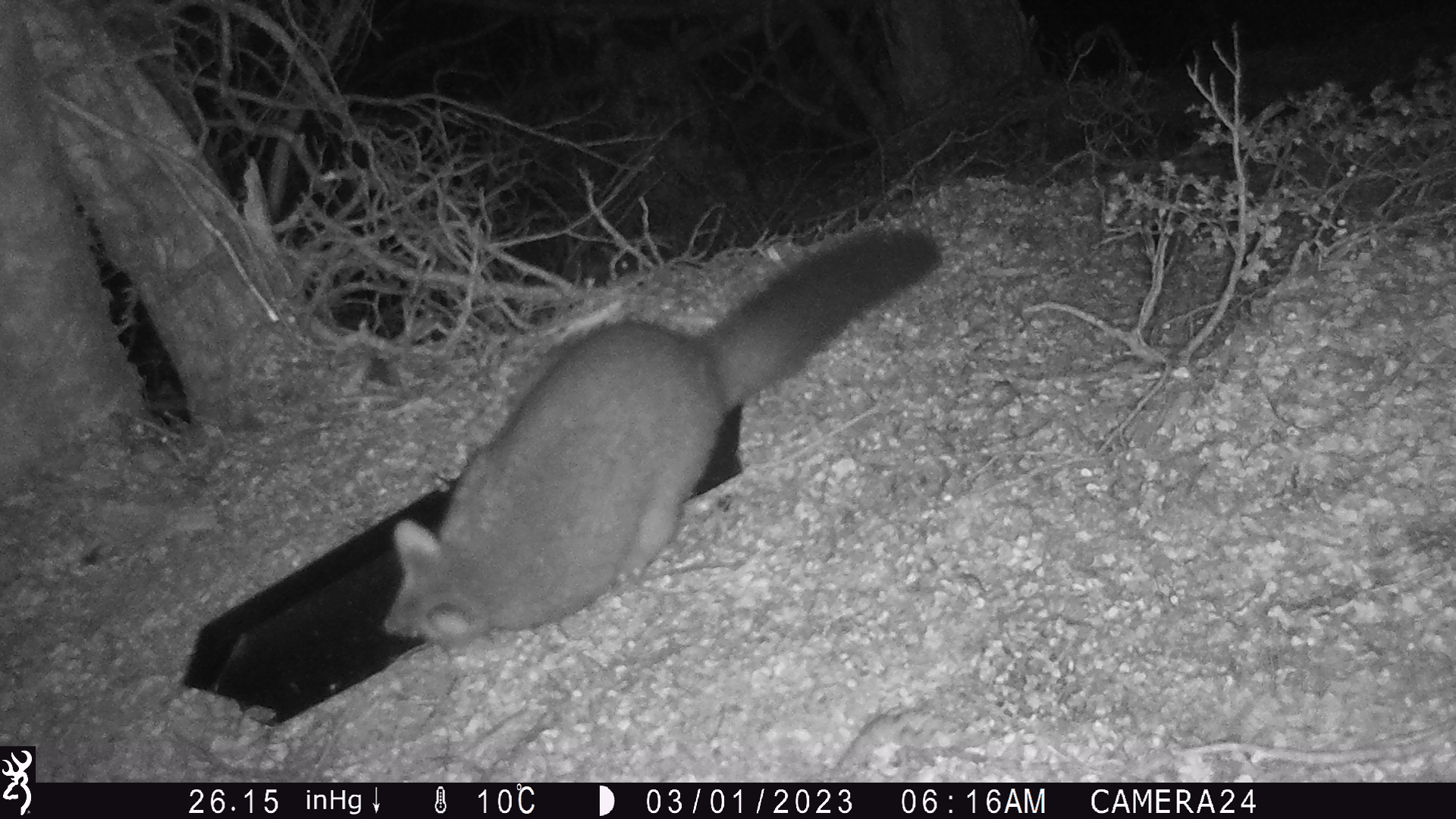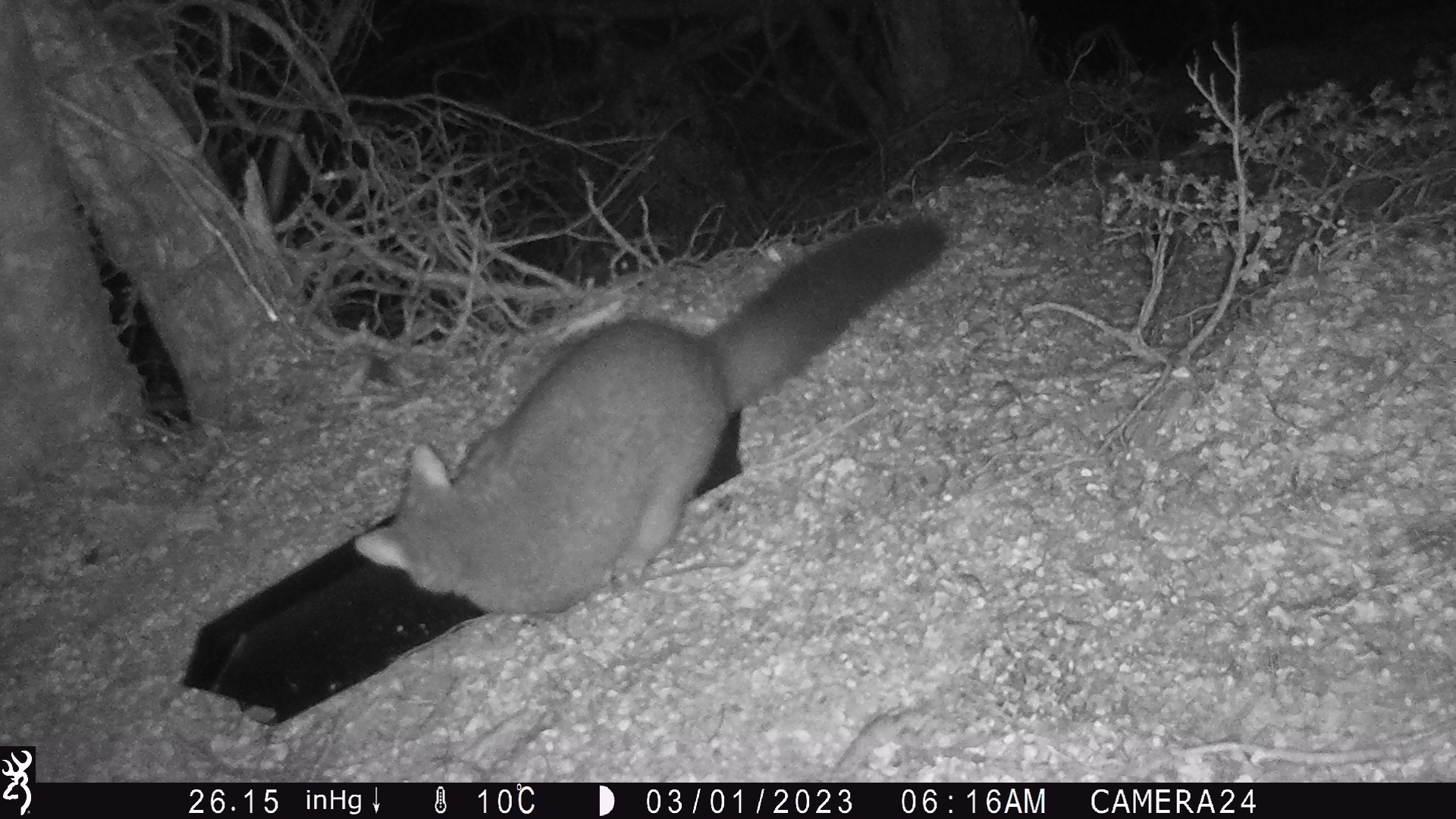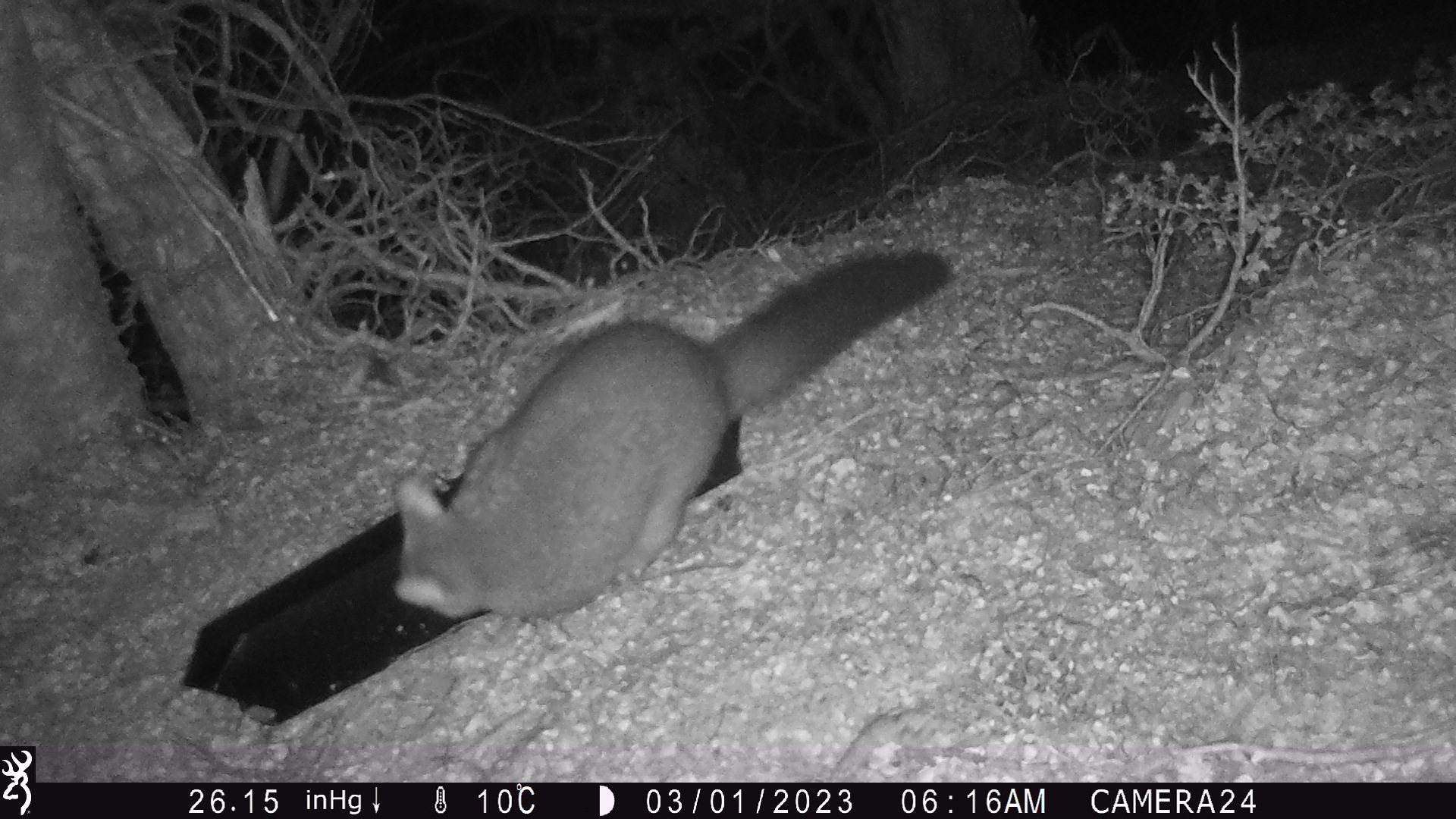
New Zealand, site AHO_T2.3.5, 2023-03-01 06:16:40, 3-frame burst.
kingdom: Animalia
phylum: Chordata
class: Mammalia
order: Carnivora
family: Mustelidae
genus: Mustela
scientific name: Mustela erminea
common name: stoat